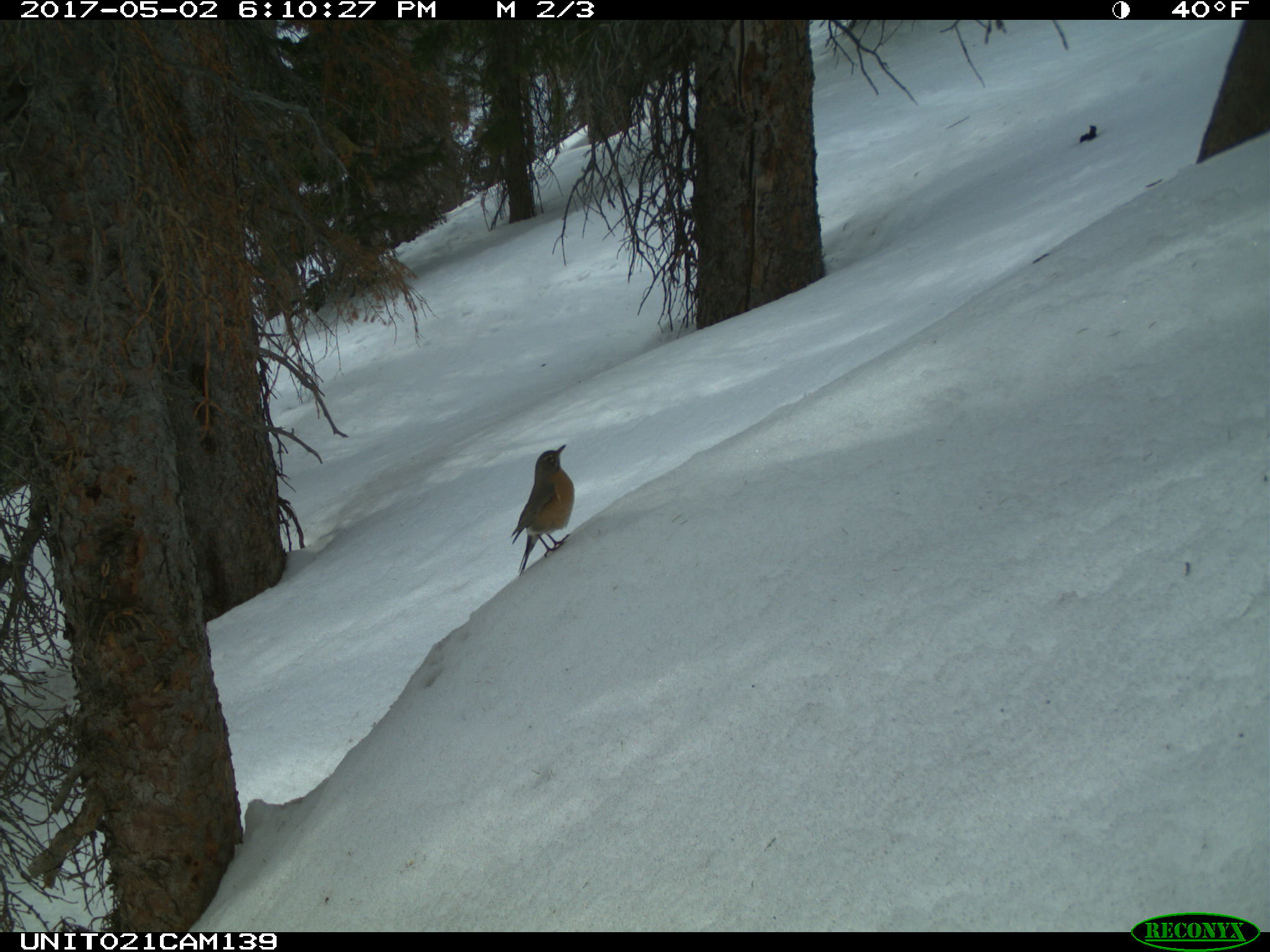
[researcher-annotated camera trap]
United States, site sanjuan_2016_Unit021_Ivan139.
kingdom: Animalia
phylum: Chordata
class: Aves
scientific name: Aves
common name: birds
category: unidentified bird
Unidentified bird (birds) (Aves).